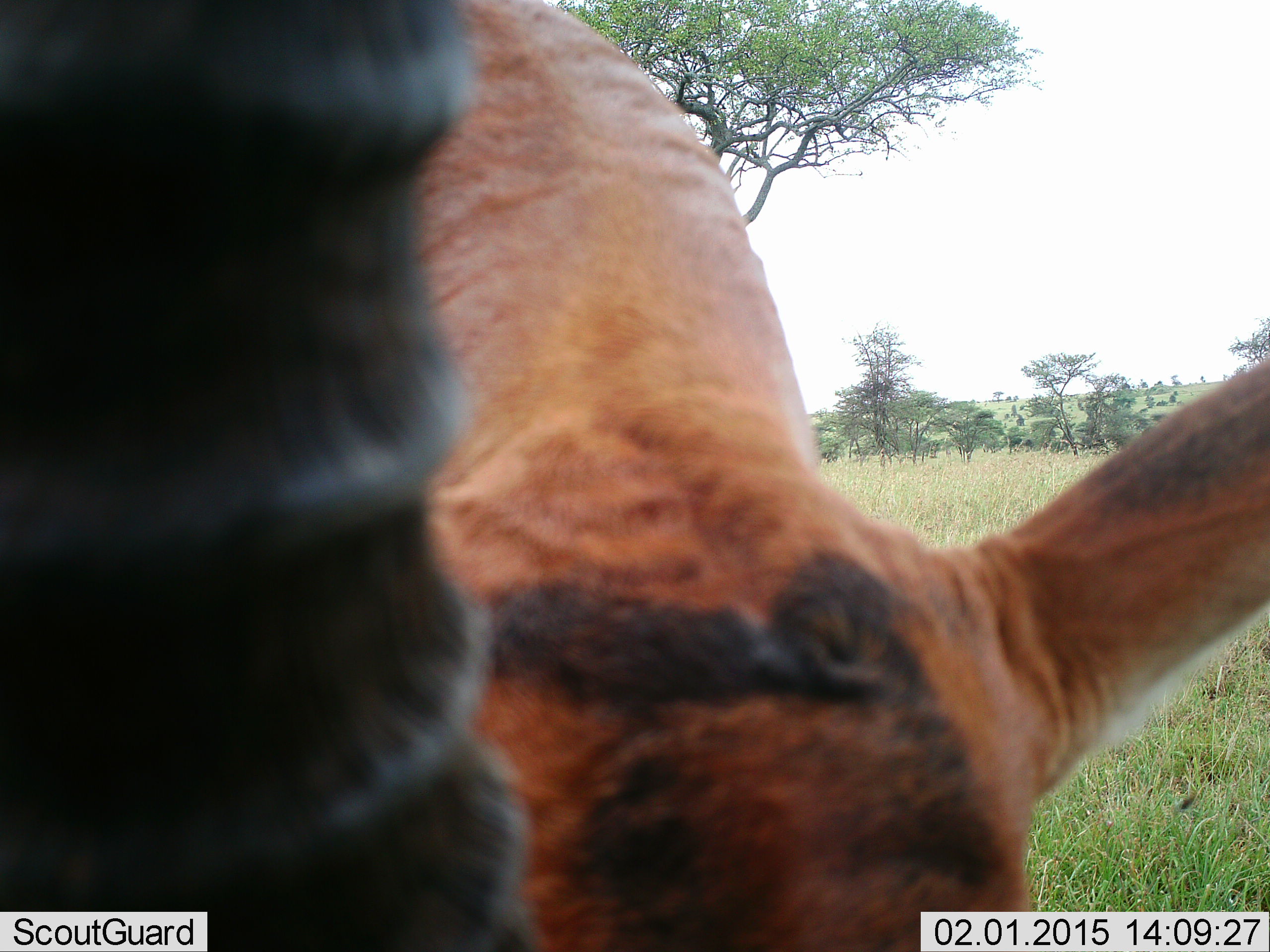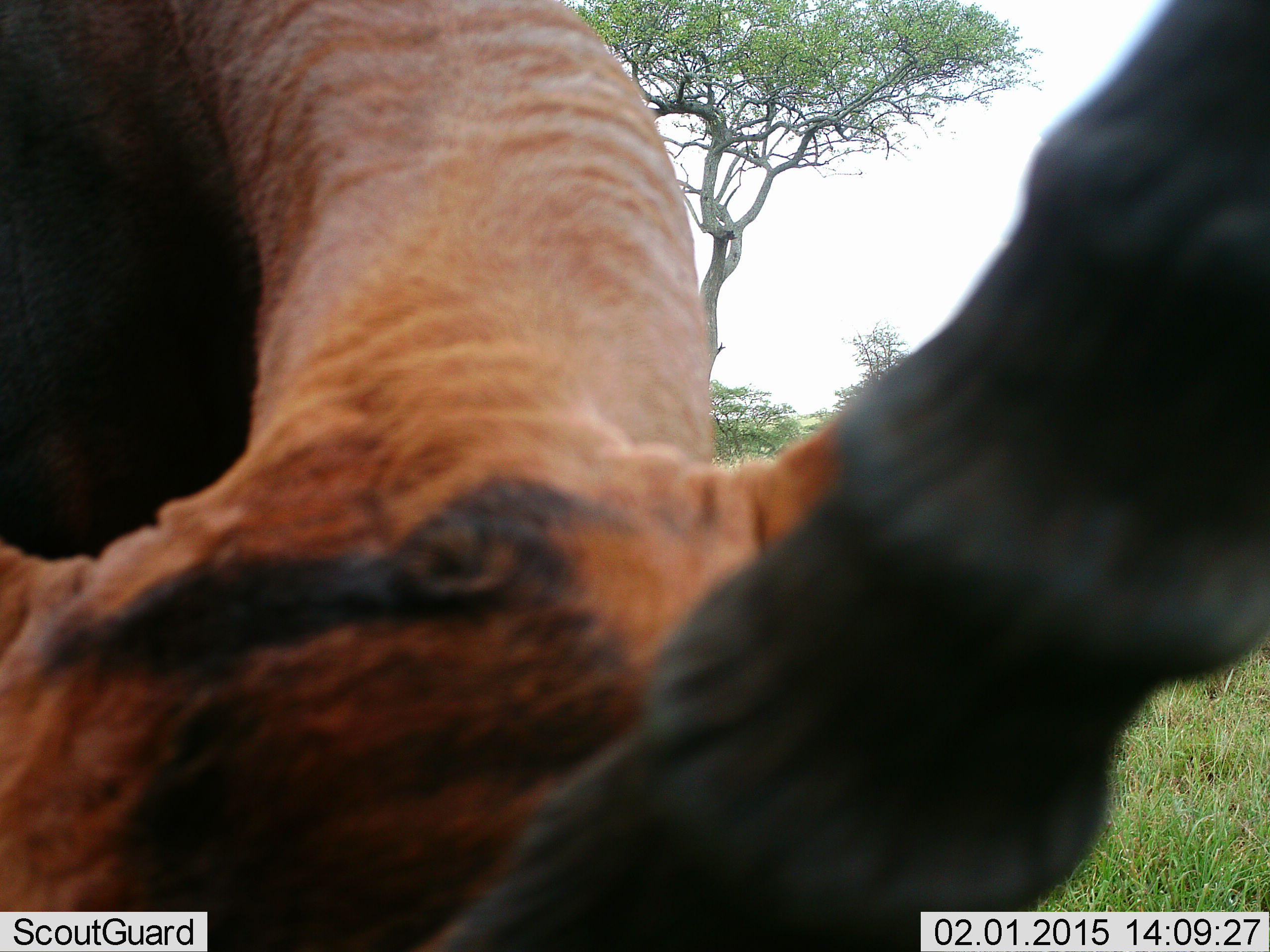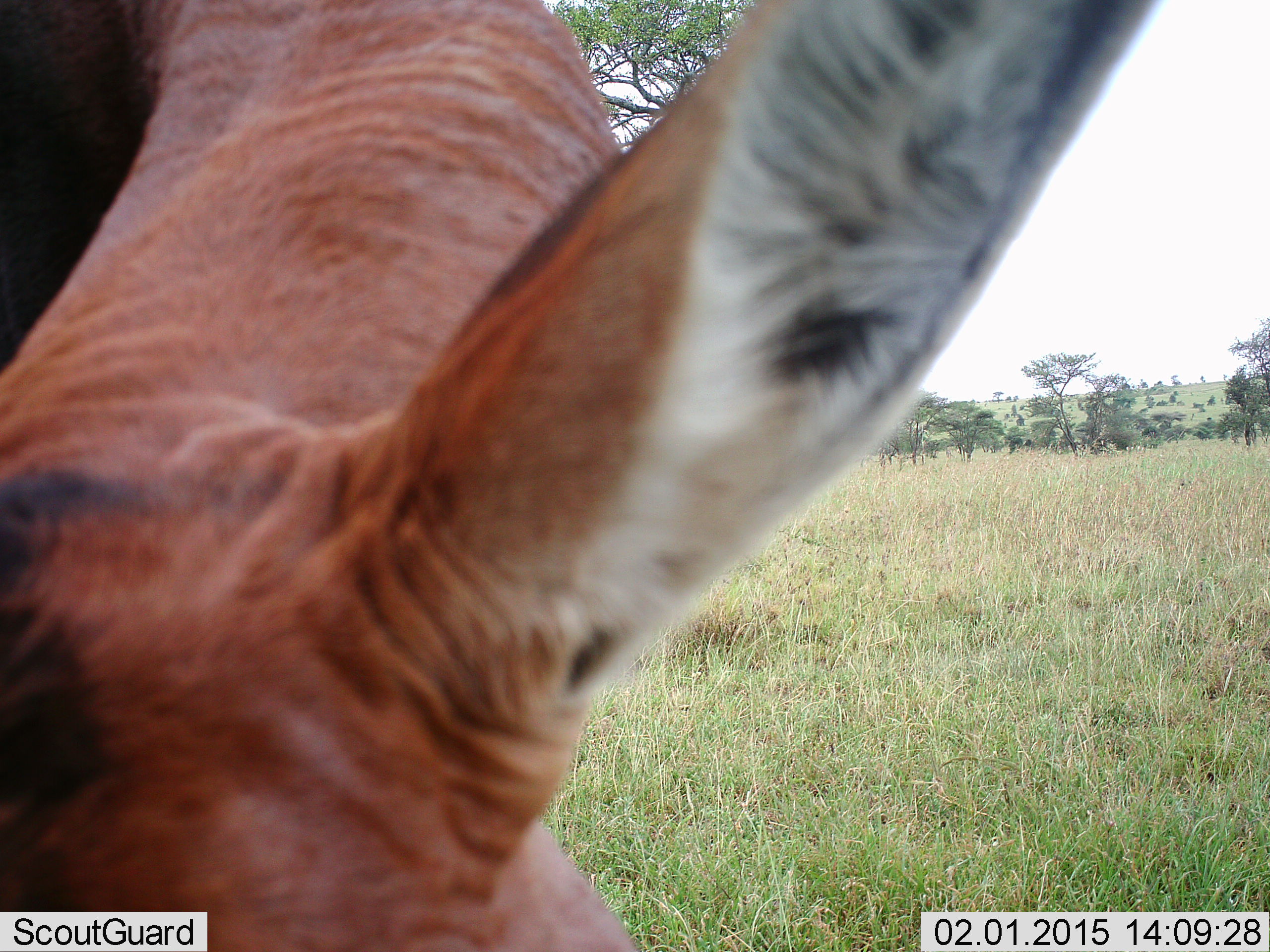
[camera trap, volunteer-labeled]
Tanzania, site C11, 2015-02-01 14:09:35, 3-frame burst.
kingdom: Animalia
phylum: Chordata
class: Mammalia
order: Artiodactyla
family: Bovidae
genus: Damaliscus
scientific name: Damaliscus lunatus jimela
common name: topi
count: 1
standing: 86%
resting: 0%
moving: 14%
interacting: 14%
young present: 0%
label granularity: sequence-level